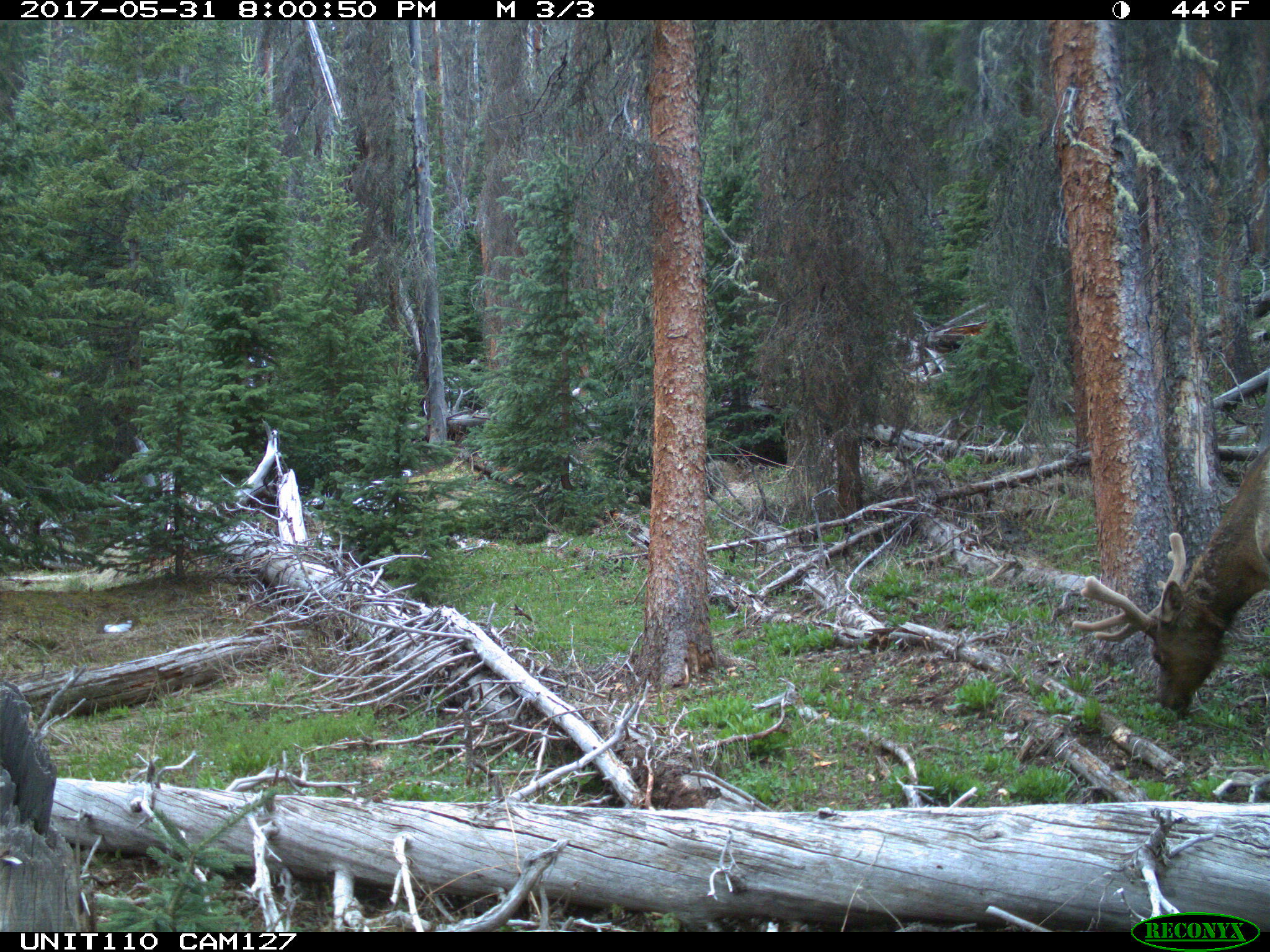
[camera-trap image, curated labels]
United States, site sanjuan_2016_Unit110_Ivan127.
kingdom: Animalia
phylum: Chordata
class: Mammalia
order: Artiodactyla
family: Cervidae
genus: Cervus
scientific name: Cervus elaphus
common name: red deer